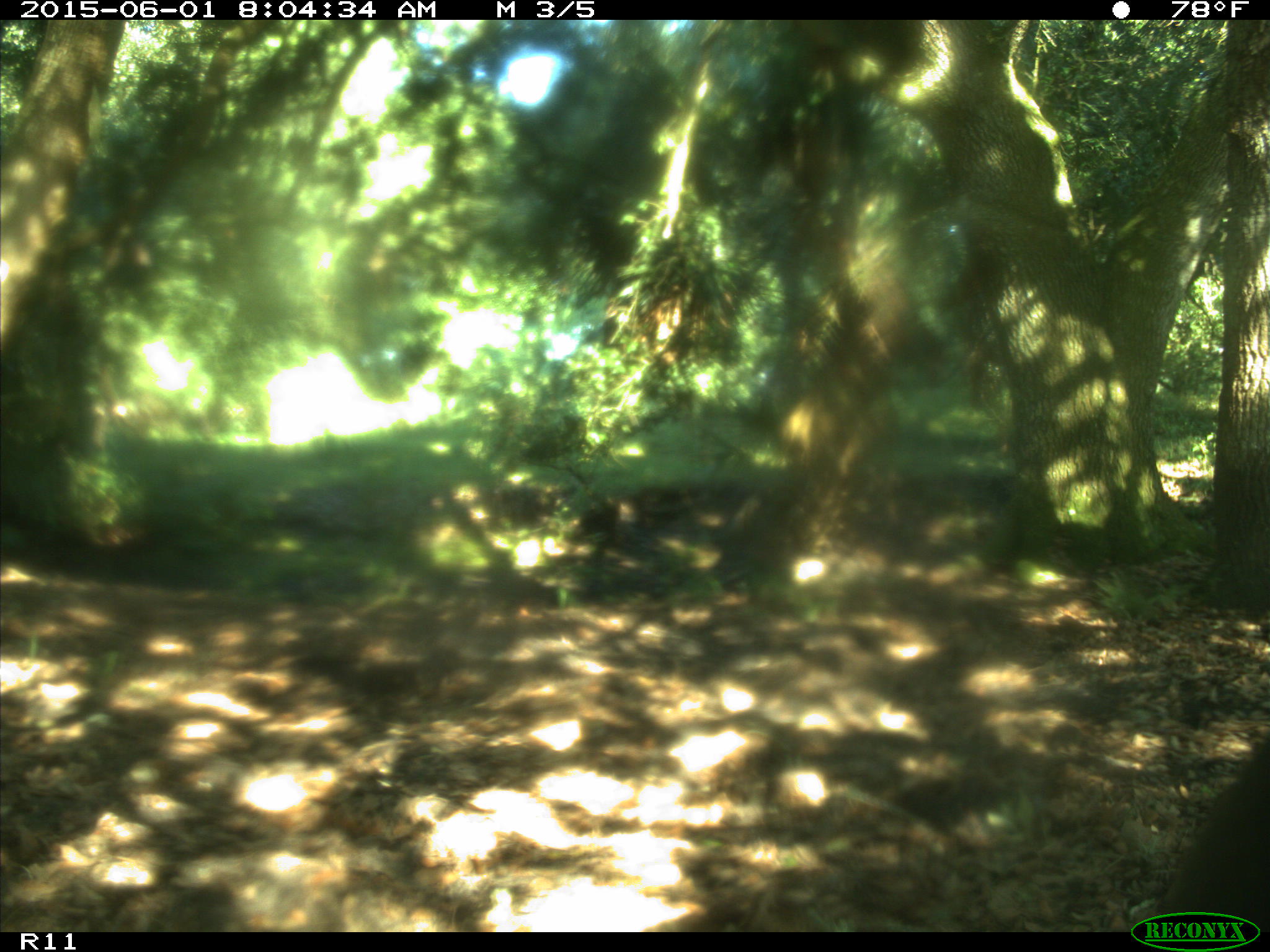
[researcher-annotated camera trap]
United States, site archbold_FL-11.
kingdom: Animalia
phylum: Chordata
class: Mammalia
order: Artiodactyla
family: Bovidae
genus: Bos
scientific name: Bos taurus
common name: domestic cow